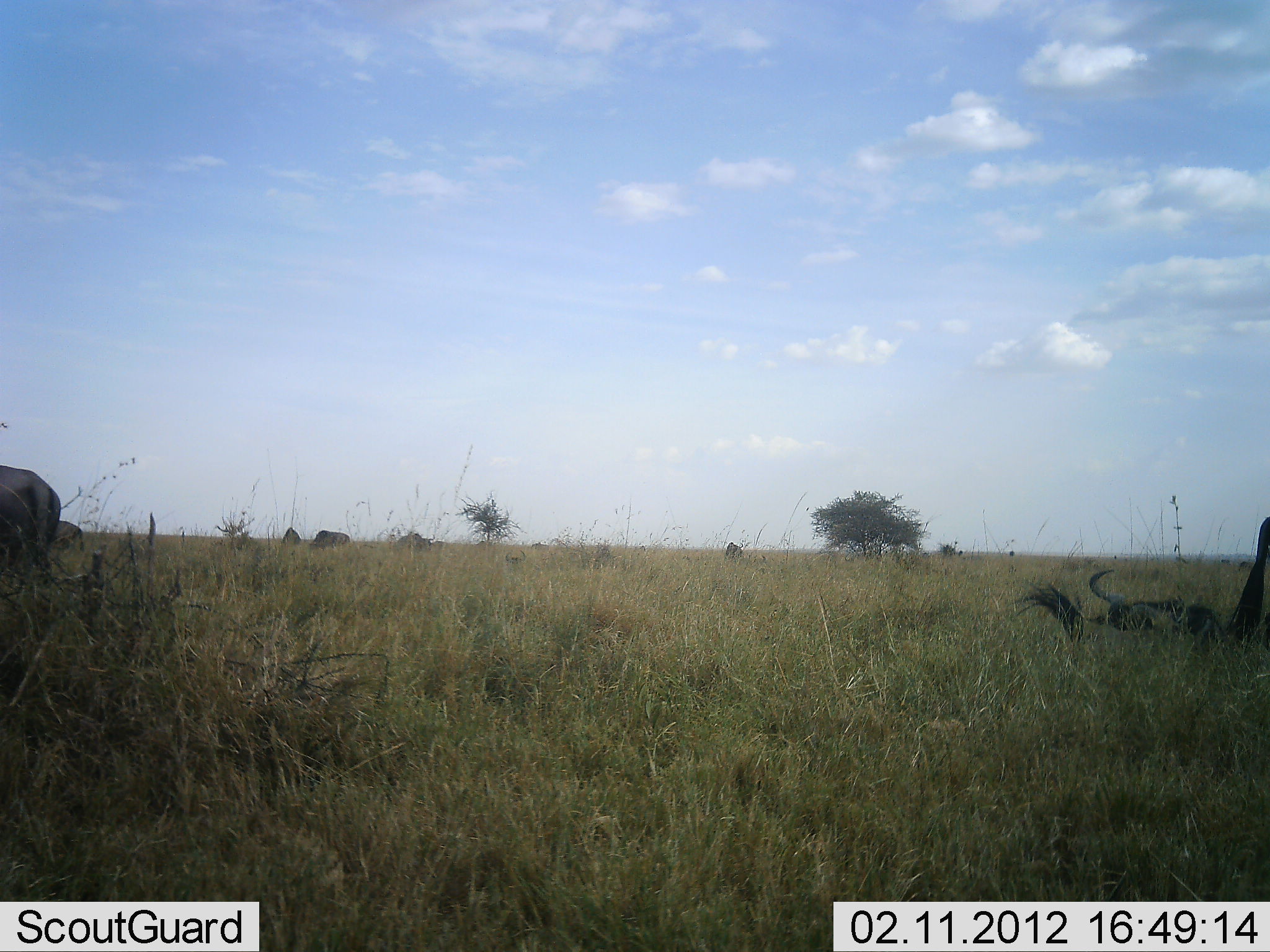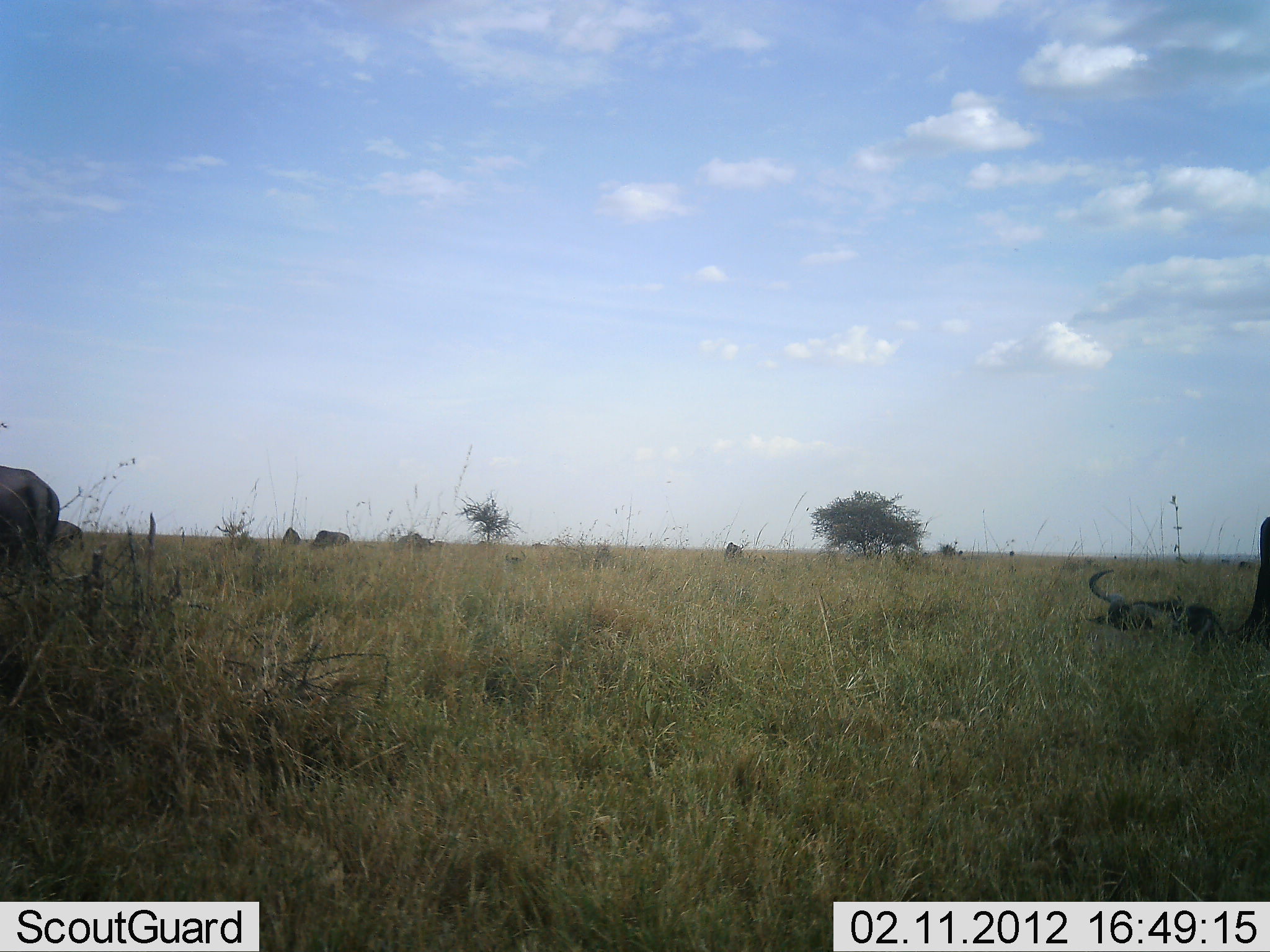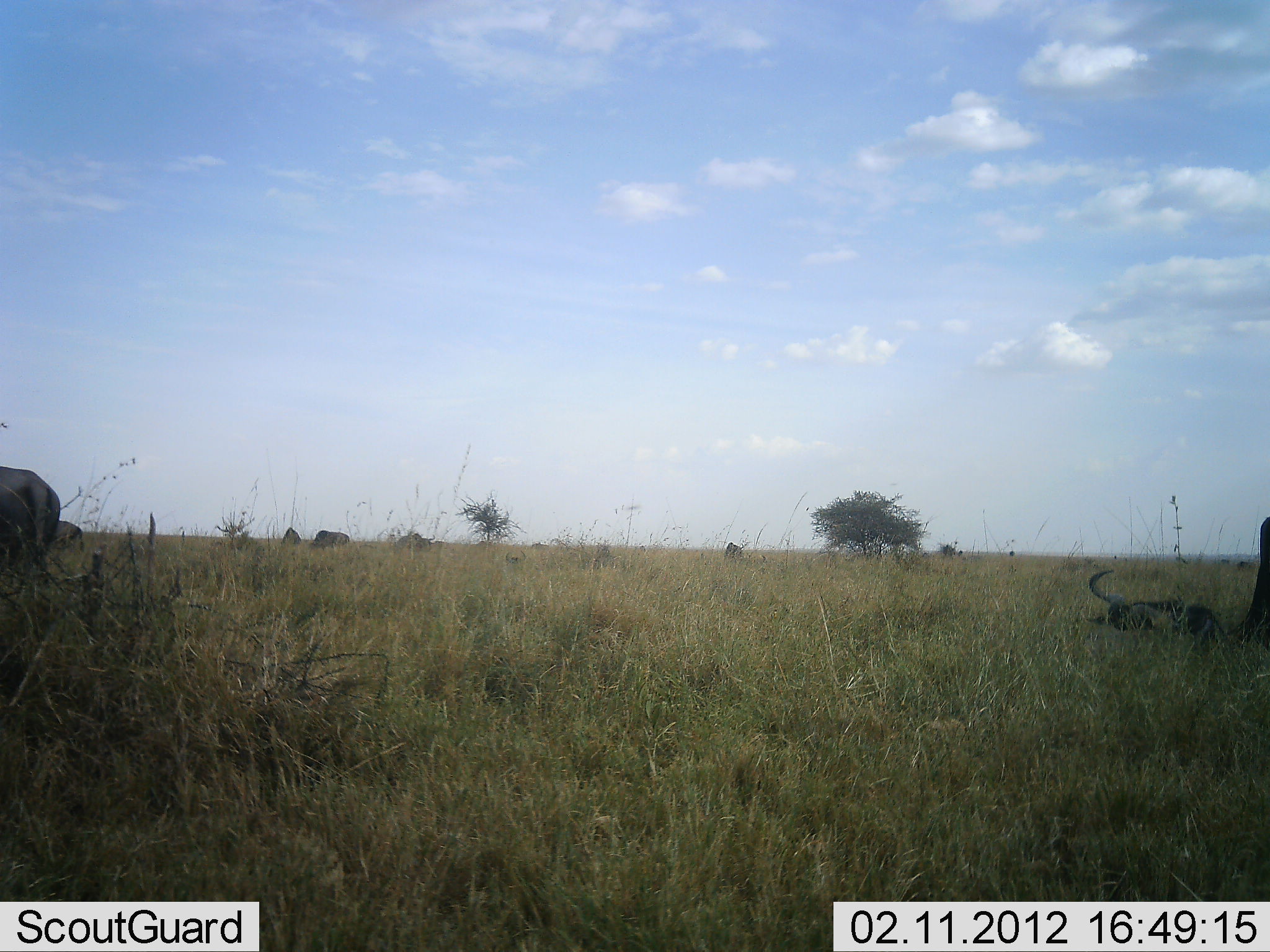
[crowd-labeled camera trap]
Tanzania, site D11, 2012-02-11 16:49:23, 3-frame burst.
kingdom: Animalia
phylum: Chordata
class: Mammalia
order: Artiodactyla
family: Bovidae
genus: Connochaetes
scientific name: Connochaetes taurinus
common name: blue wildebeest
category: wildebeest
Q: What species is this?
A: Wildebeest (blue wildebeest) (Connochaetes taurinus).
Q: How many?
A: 8.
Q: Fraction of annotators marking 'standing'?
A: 58%.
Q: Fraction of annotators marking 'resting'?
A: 100%.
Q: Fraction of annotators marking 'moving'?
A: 17%.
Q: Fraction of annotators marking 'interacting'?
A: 8%.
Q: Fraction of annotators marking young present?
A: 0%.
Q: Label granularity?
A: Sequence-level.